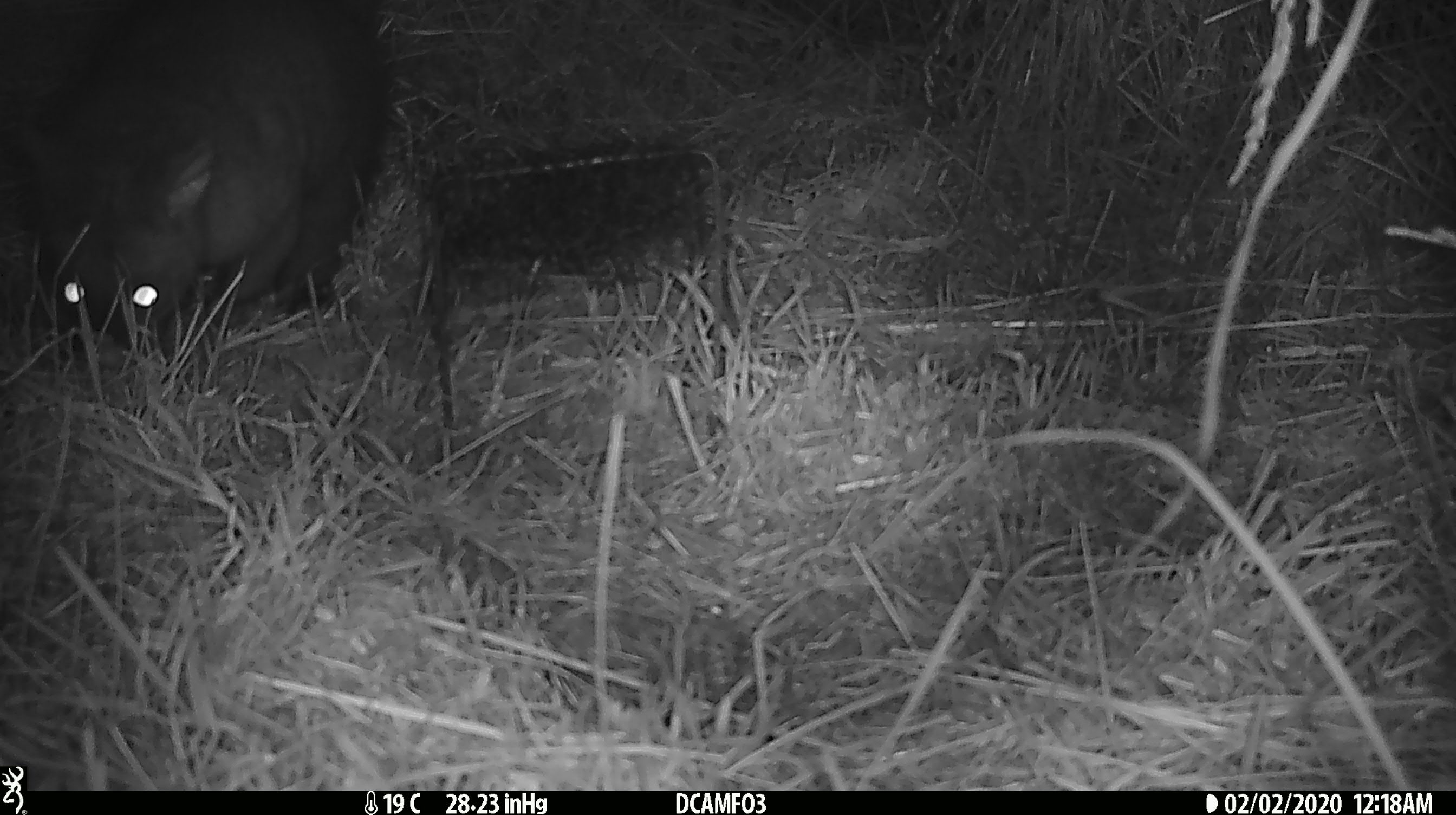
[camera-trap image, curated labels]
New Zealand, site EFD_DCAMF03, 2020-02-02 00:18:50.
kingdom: Animalia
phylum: Chordata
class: Mammalia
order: Diprotodontia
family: Phalangeridae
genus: Trichosurus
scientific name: Trichosurus vulpecula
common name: common brushtail possum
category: possum